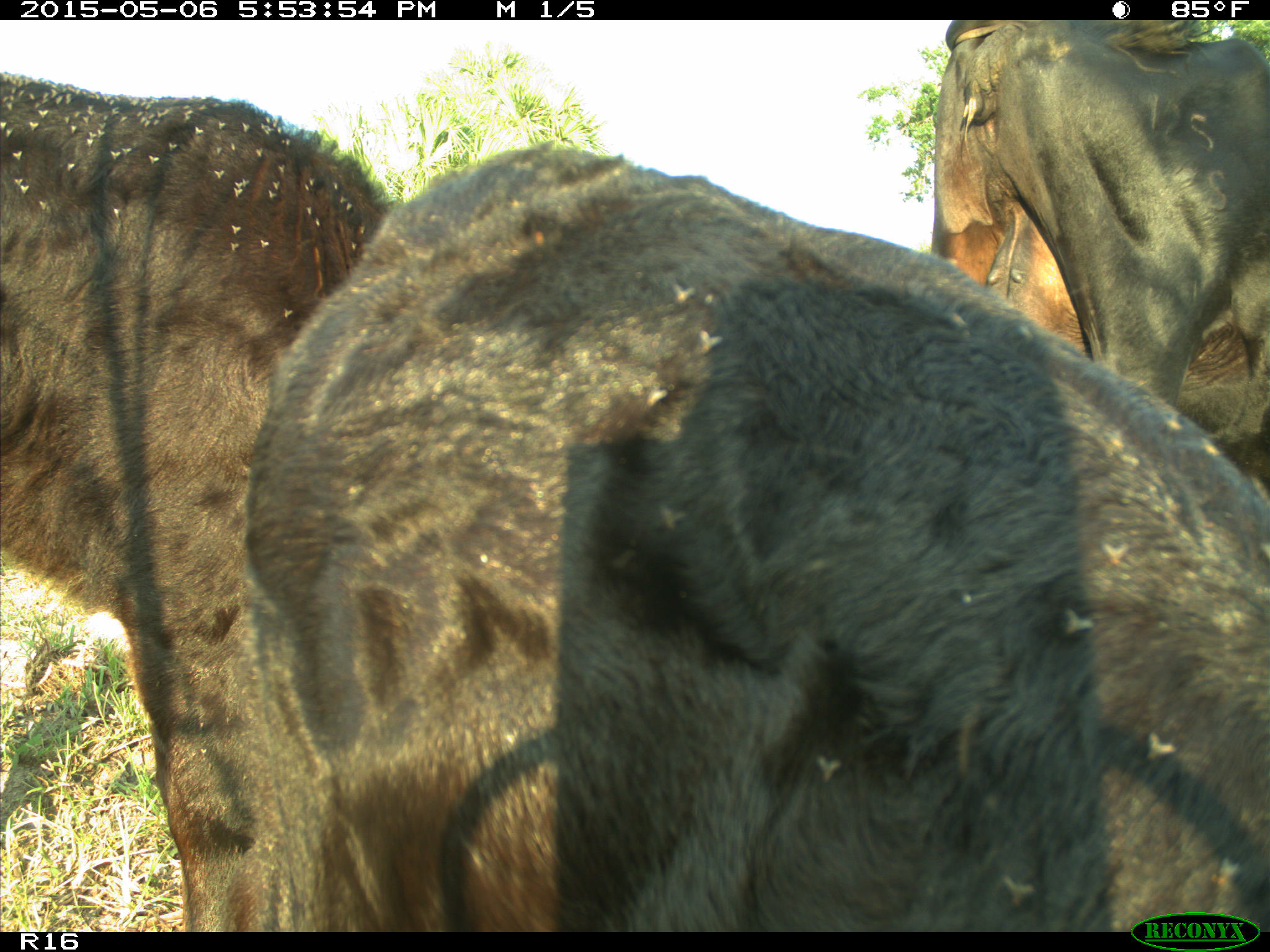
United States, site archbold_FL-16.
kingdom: Animalia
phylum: Chordata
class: Mammalia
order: Artiodactyla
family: Bovidae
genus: Bos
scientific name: Bos taurus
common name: domestic cow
Bos taurus (domestic cow).